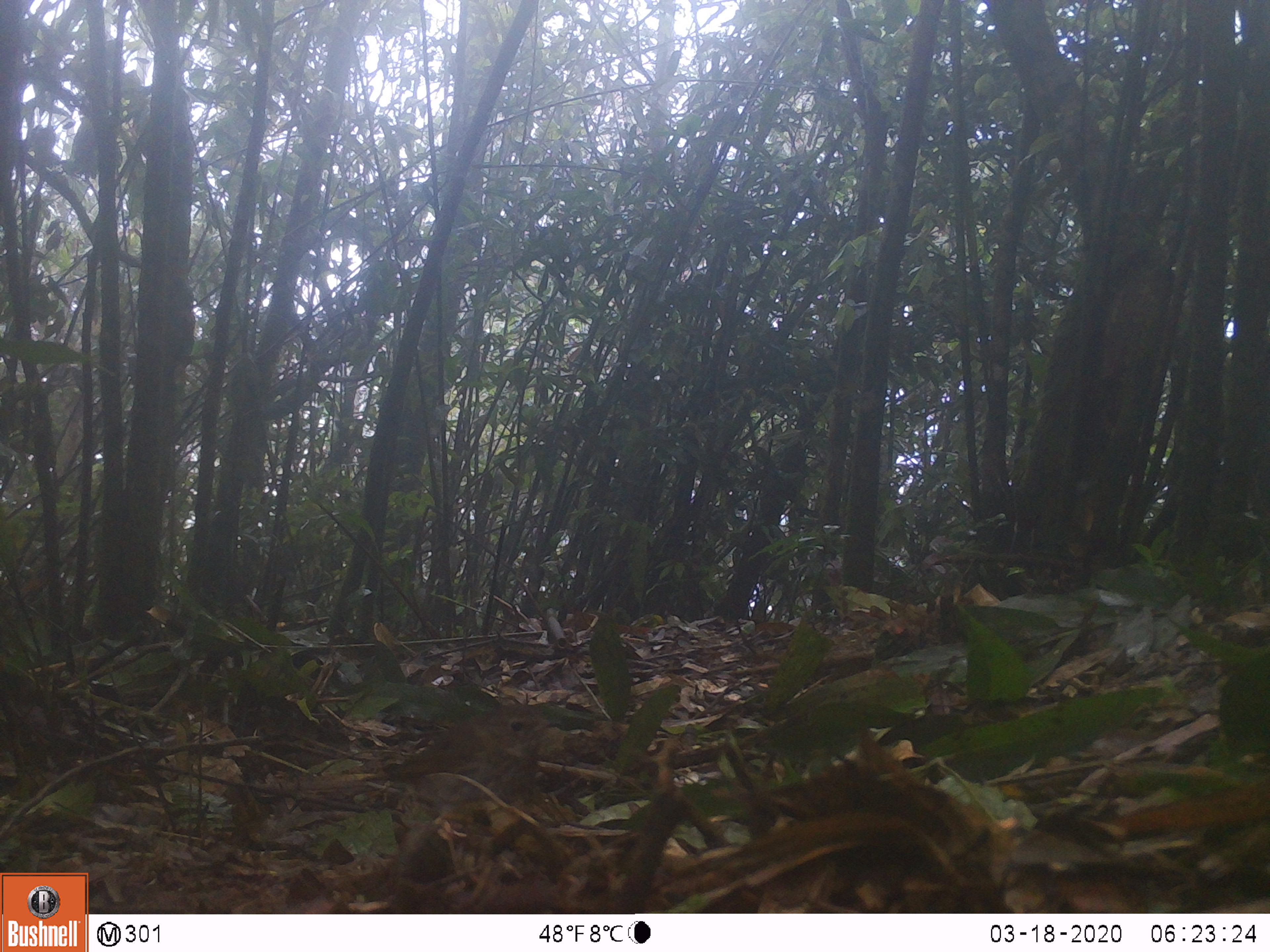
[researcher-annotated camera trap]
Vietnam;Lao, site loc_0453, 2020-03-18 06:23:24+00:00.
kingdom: Animalia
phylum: Chordata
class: Aves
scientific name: Aves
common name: bird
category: unidentified bird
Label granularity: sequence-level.